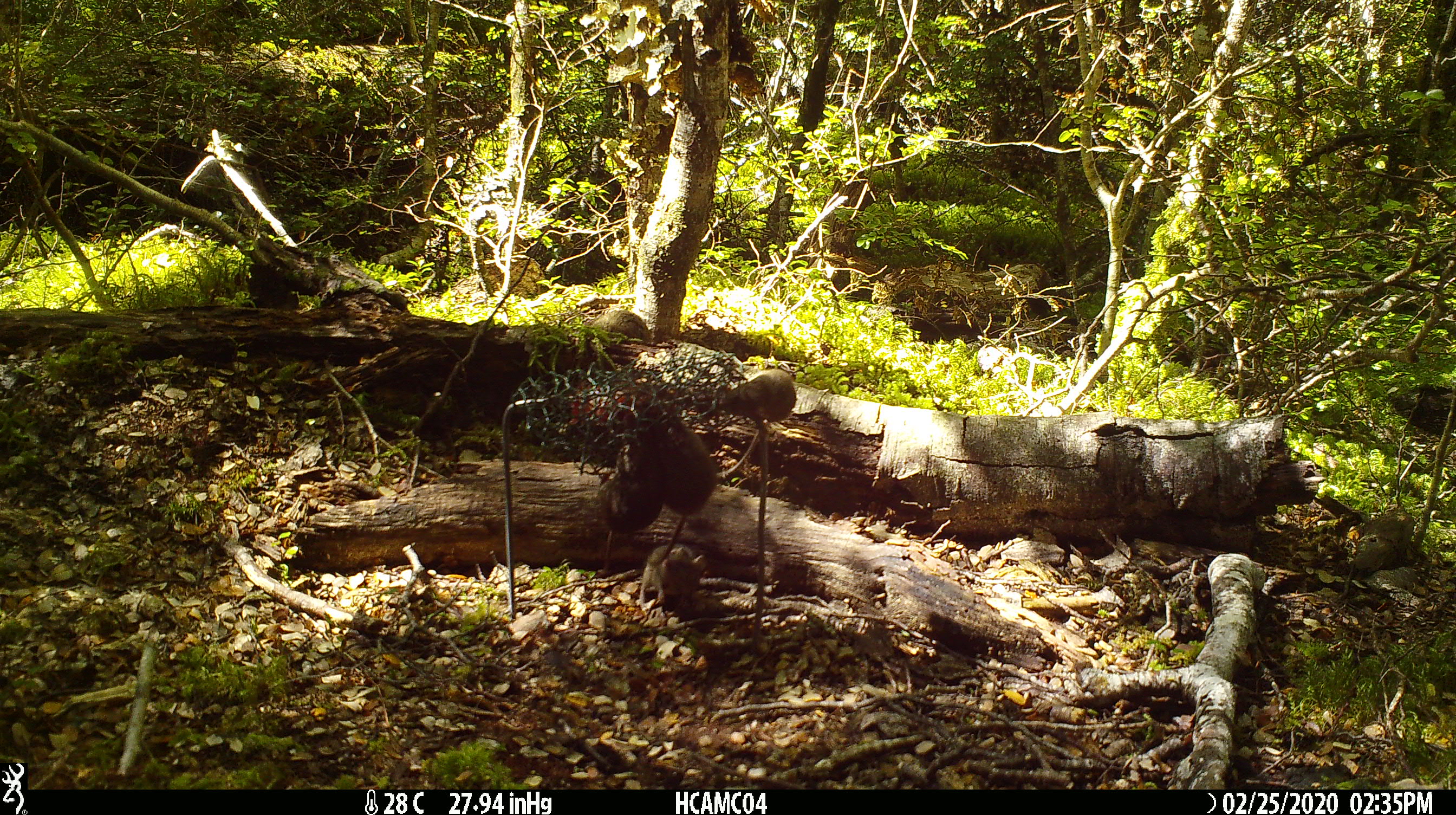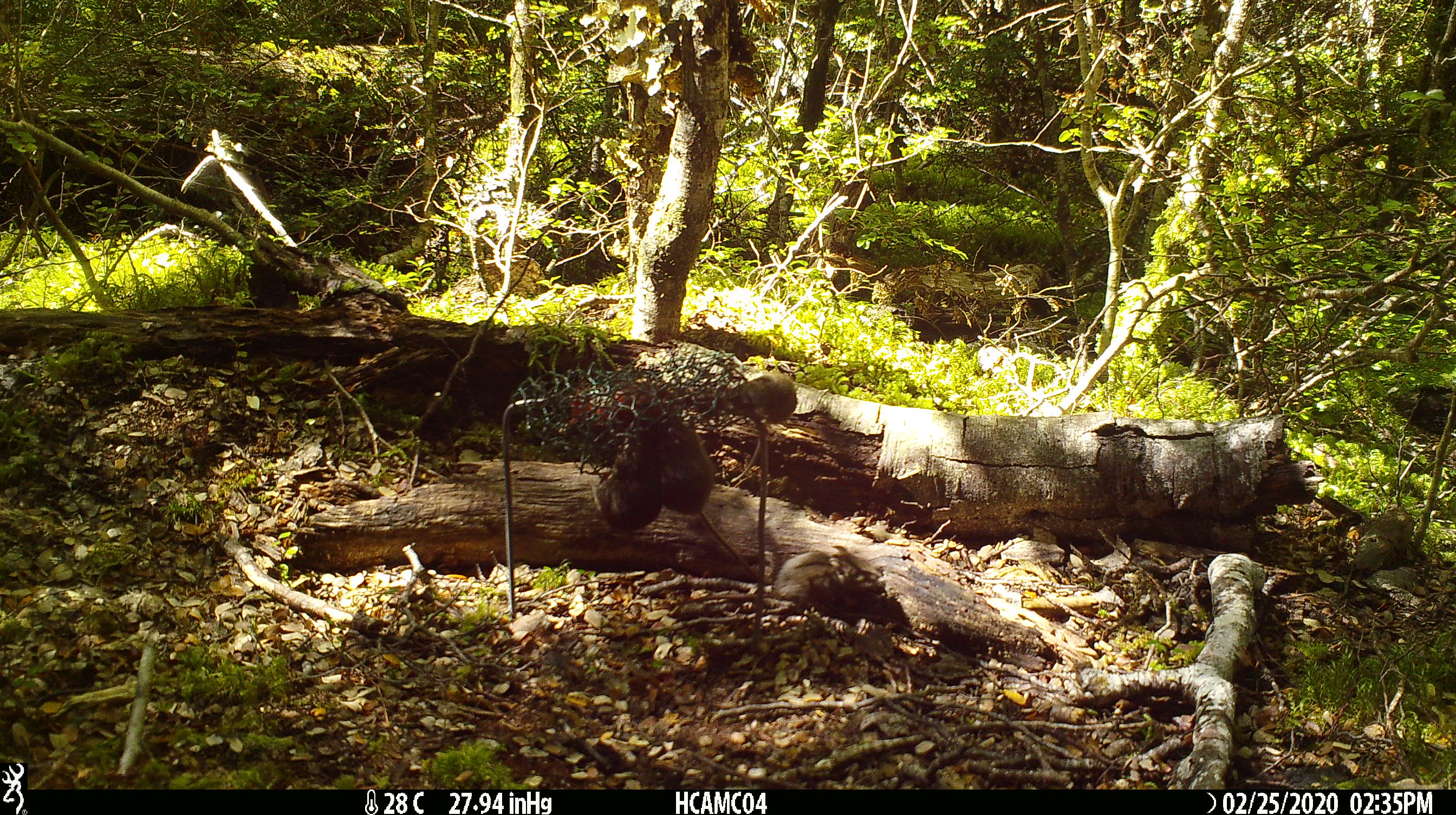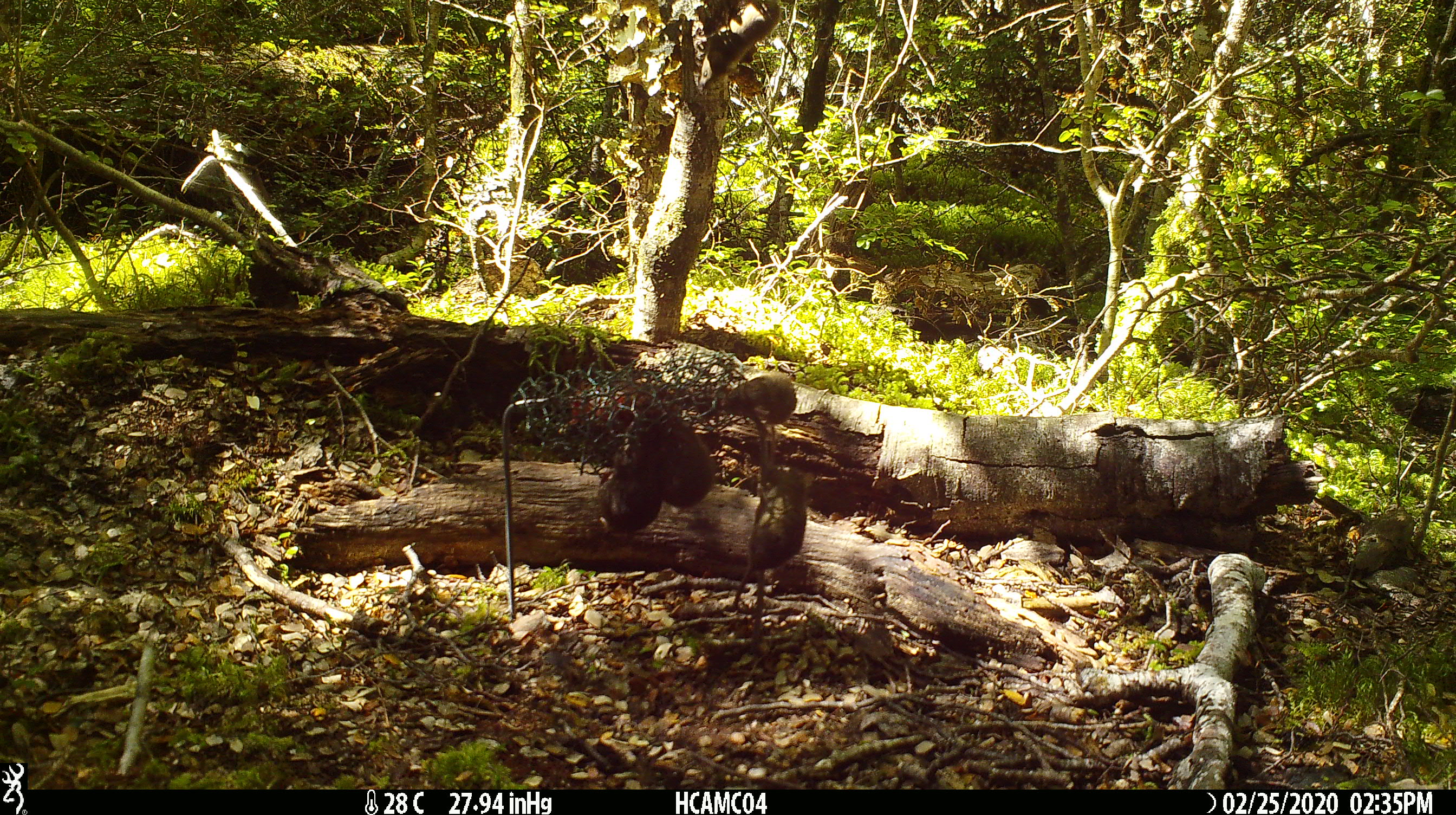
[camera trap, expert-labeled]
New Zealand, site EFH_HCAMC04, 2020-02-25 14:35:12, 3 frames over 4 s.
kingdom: Animalia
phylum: Chordata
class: Mammalia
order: Rodentia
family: Muridae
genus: Mus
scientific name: Mus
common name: mouse